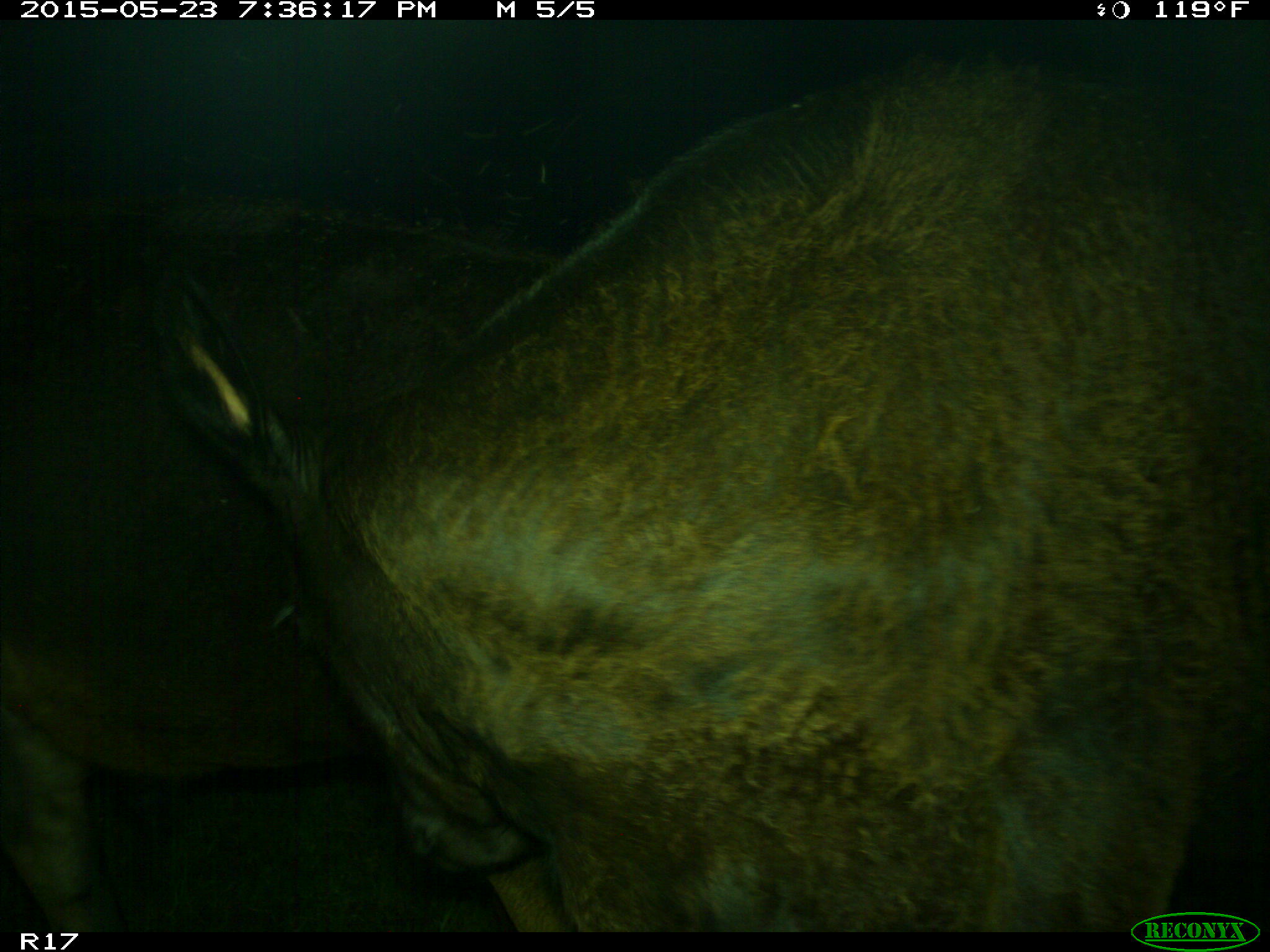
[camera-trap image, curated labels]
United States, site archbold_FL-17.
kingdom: Animalia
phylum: Chordata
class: Mammalia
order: Artiodactyla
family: Bovidae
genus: Bos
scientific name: Bos taurus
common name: domestic cow